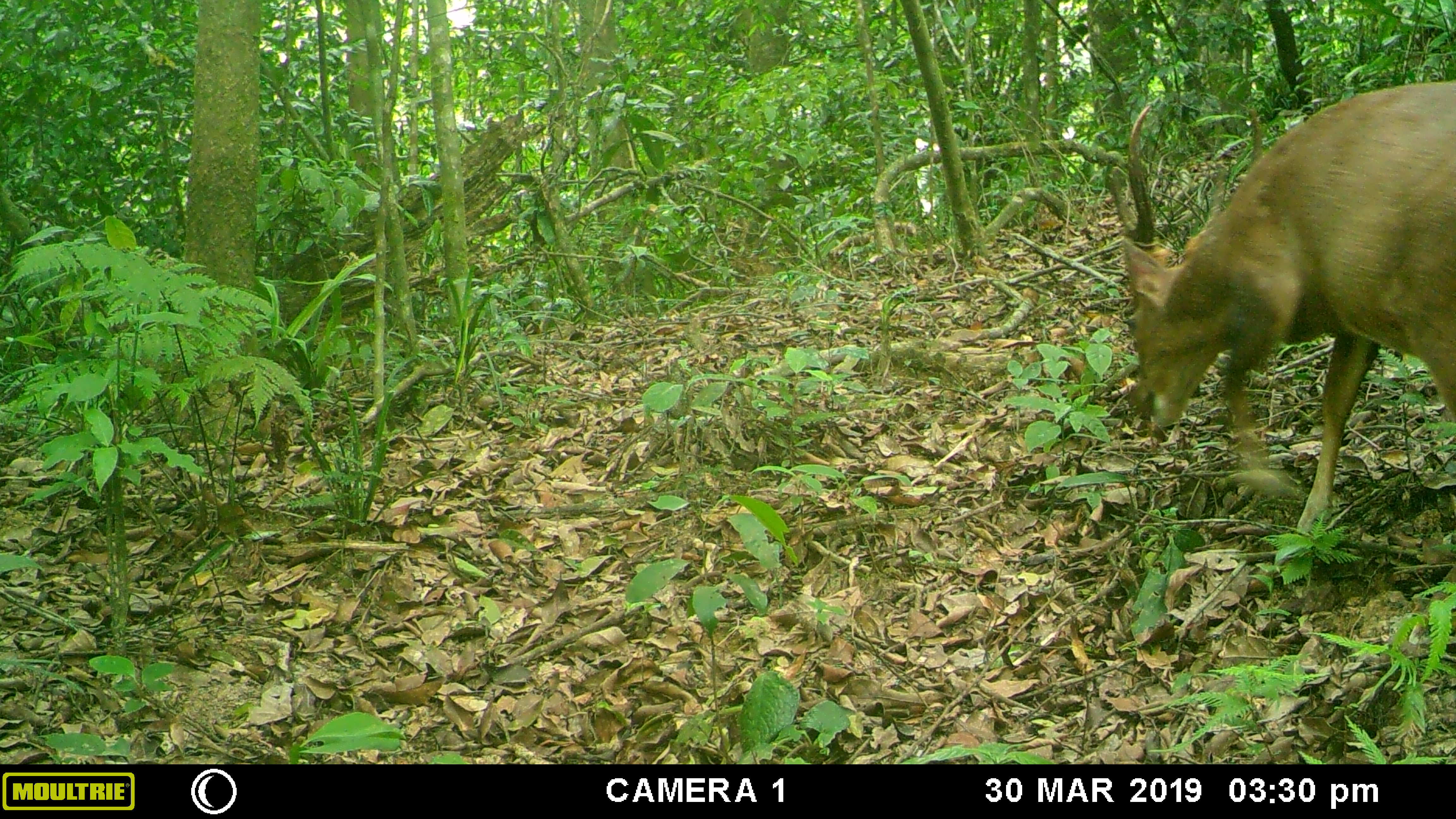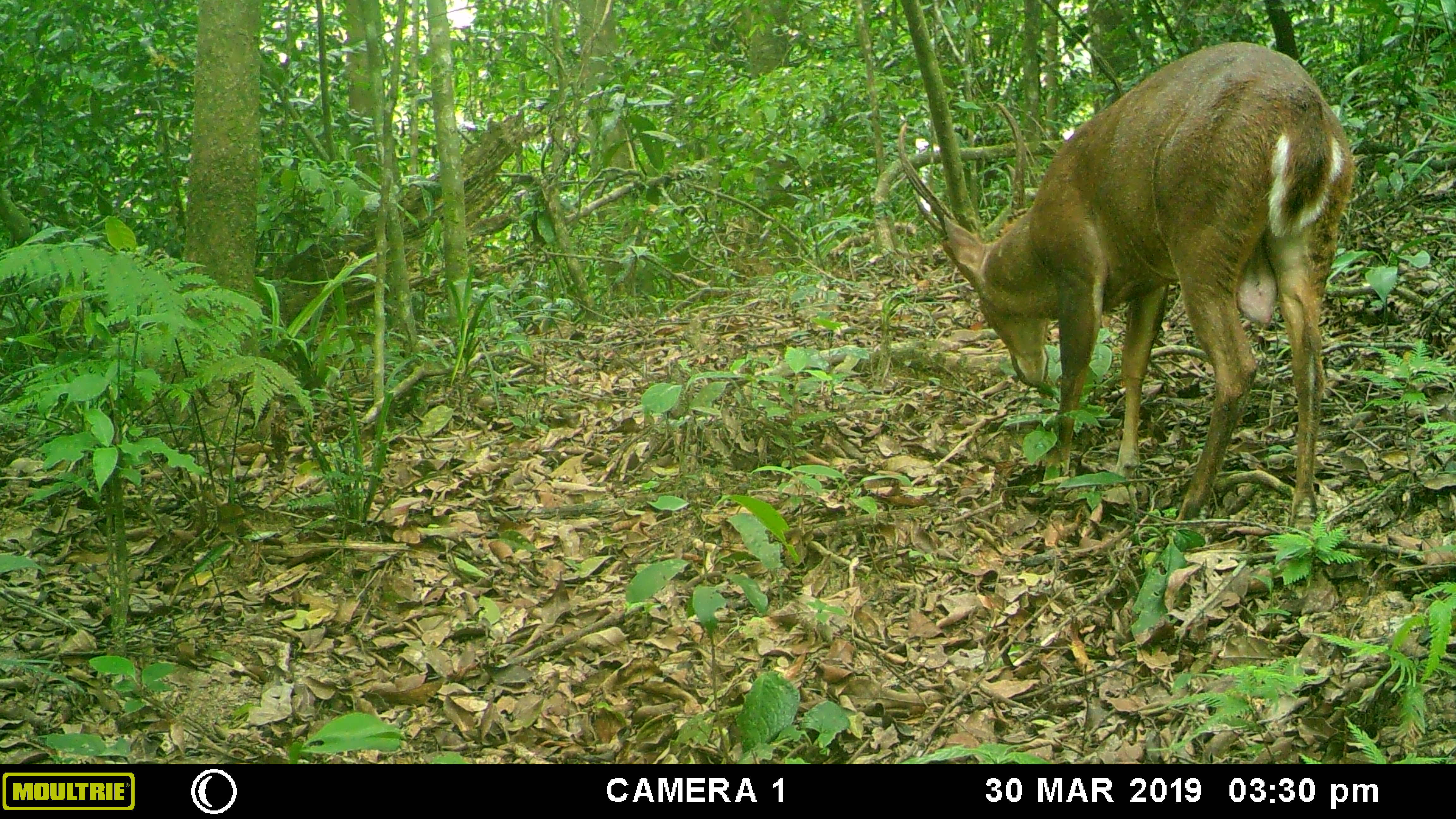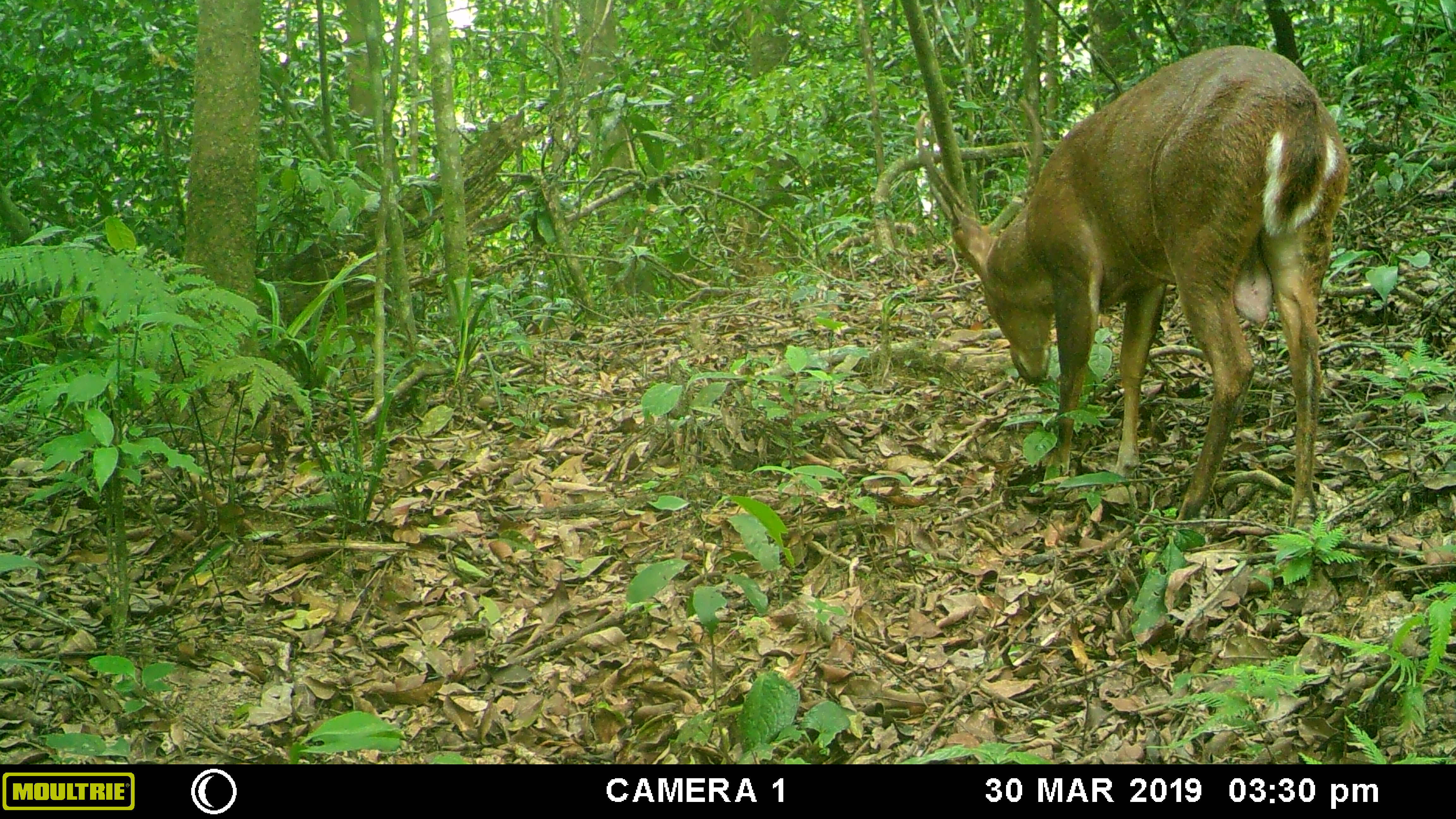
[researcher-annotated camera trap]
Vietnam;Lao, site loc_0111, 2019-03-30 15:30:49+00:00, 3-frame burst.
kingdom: Animalia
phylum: Chordata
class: Mammalia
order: Artiodactyla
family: Cervidae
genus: Muntiacus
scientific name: Muntiacus vuquangensis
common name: large-antlered muntjac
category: large antlered muntjac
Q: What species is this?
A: Large antlered muntjac (large-antlered muntjac) (Muntiacus vuquangensis).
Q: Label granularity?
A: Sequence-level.